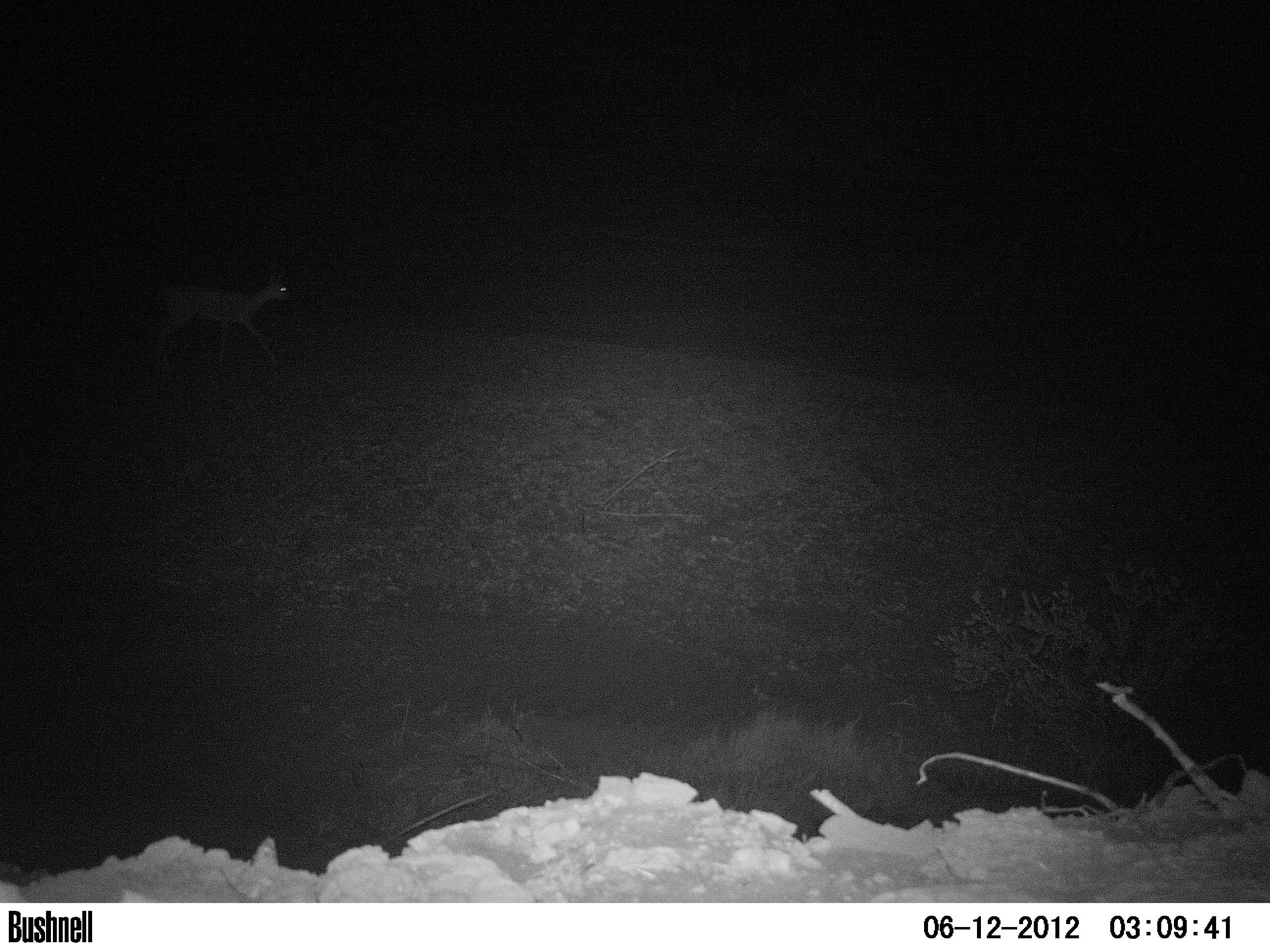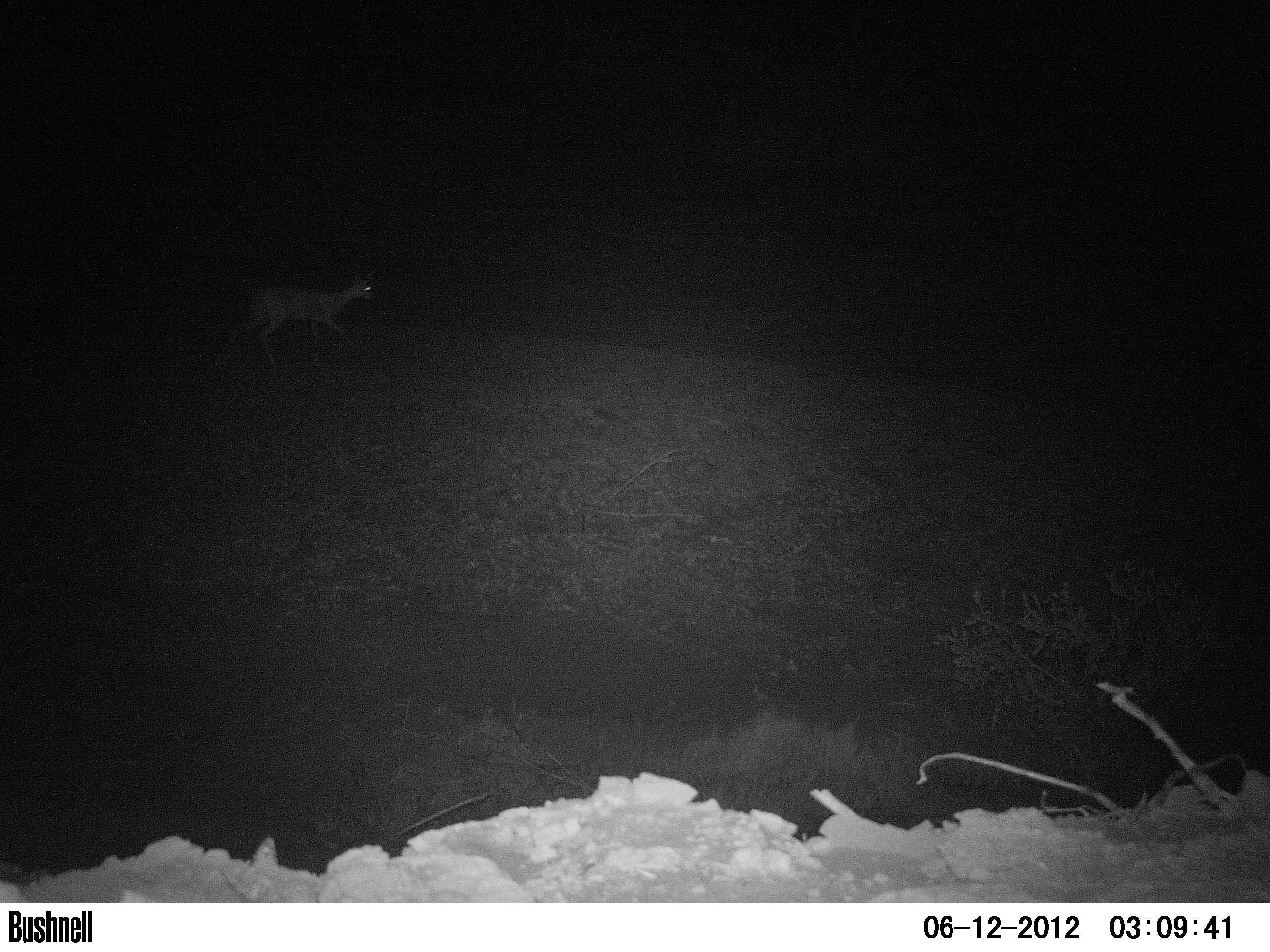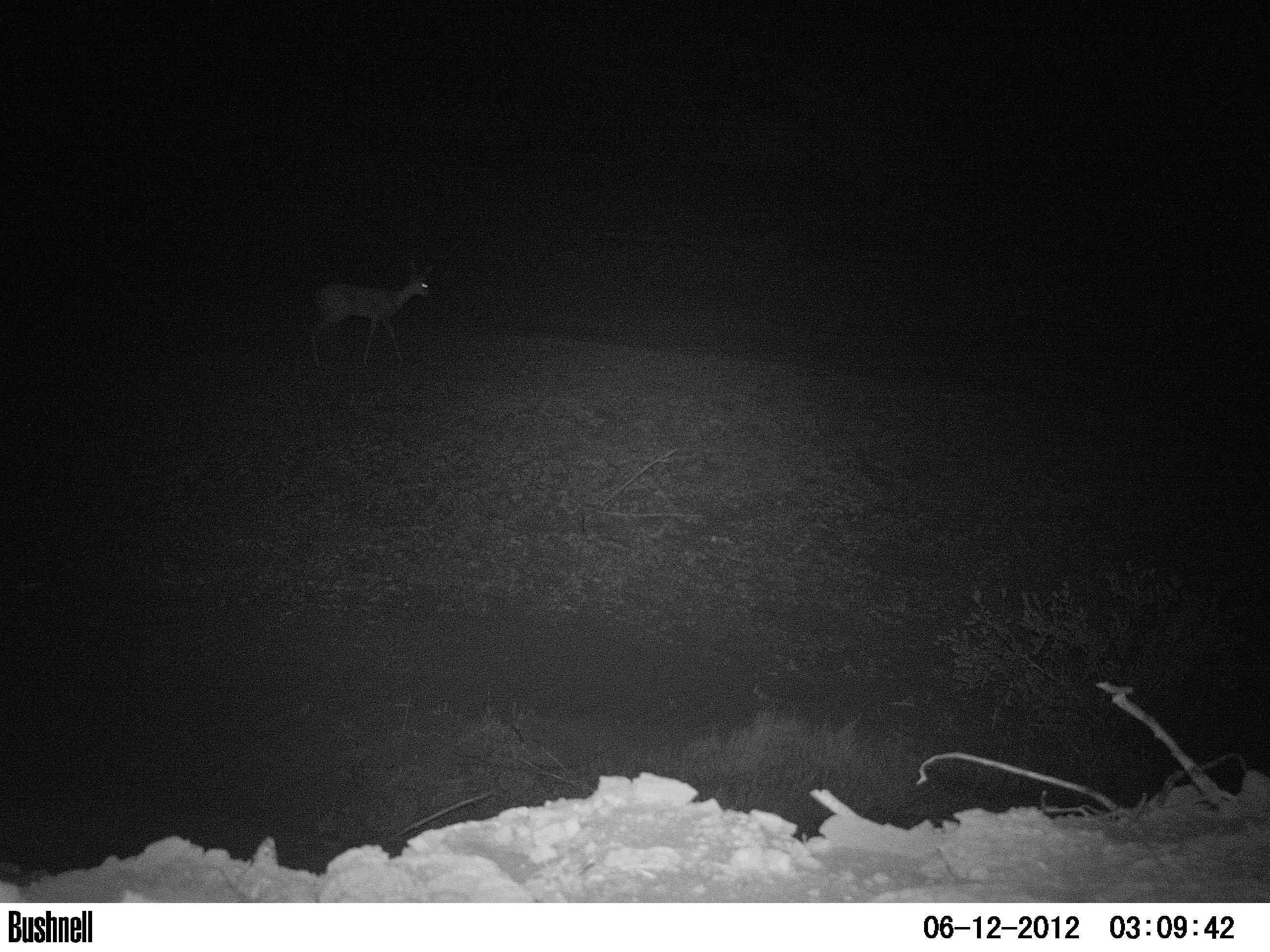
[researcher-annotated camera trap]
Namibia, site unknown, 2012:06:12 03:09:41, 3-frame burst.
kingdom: Animalia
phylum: Chordata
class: Mammalia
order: Artiodactyla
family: Bovidae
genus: Raphicerus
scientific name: Raphicerus campestris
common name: steenbok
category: raphiceros campestris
Raphiceros campestris (steenbok) (Raphicerus campestris).